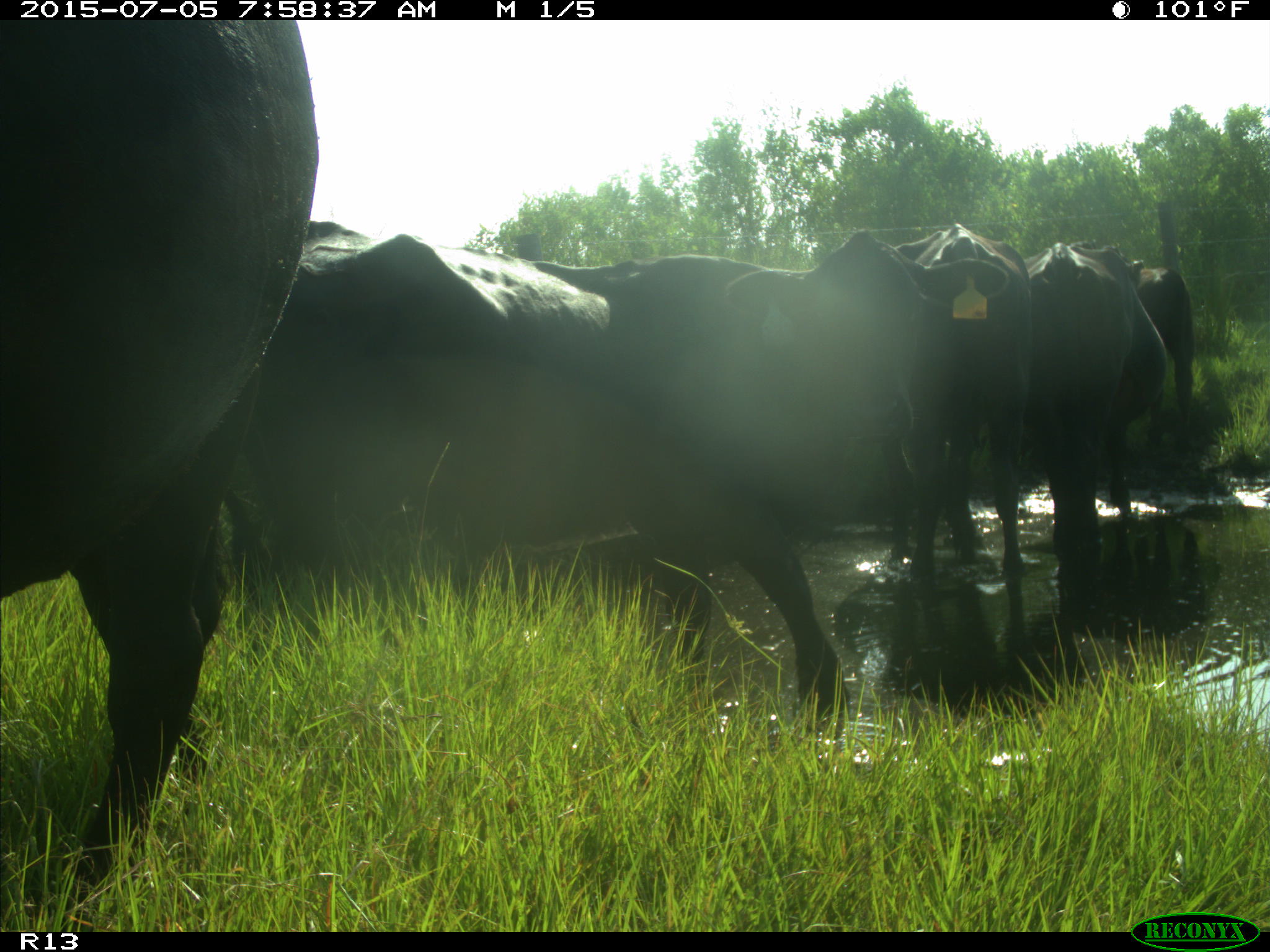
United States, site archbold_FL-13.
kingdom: Animalia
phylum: Chordata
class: Mammalia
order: Artiodactyla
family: Bovidae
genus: Bos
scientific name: Bos taurus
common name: domestic cow